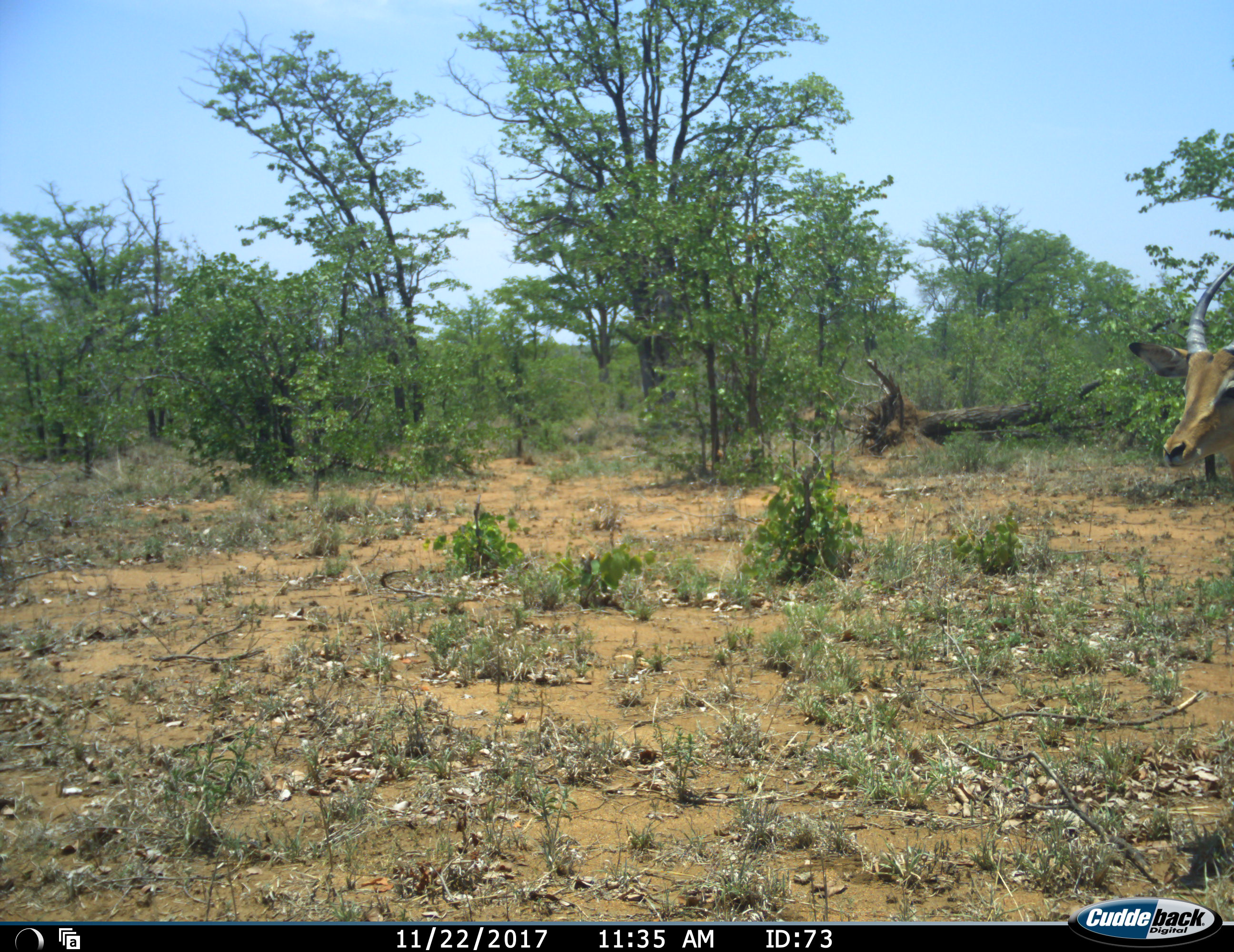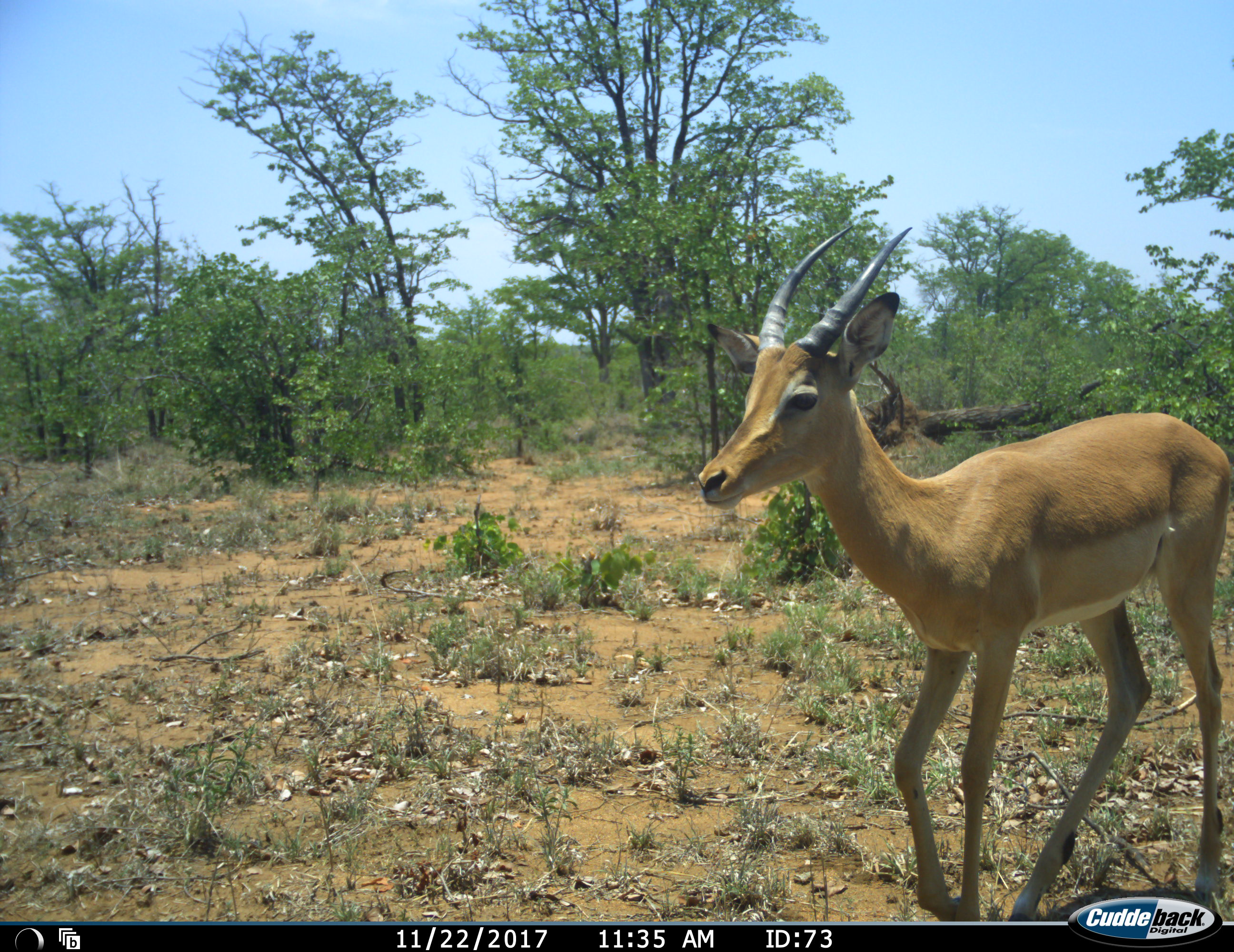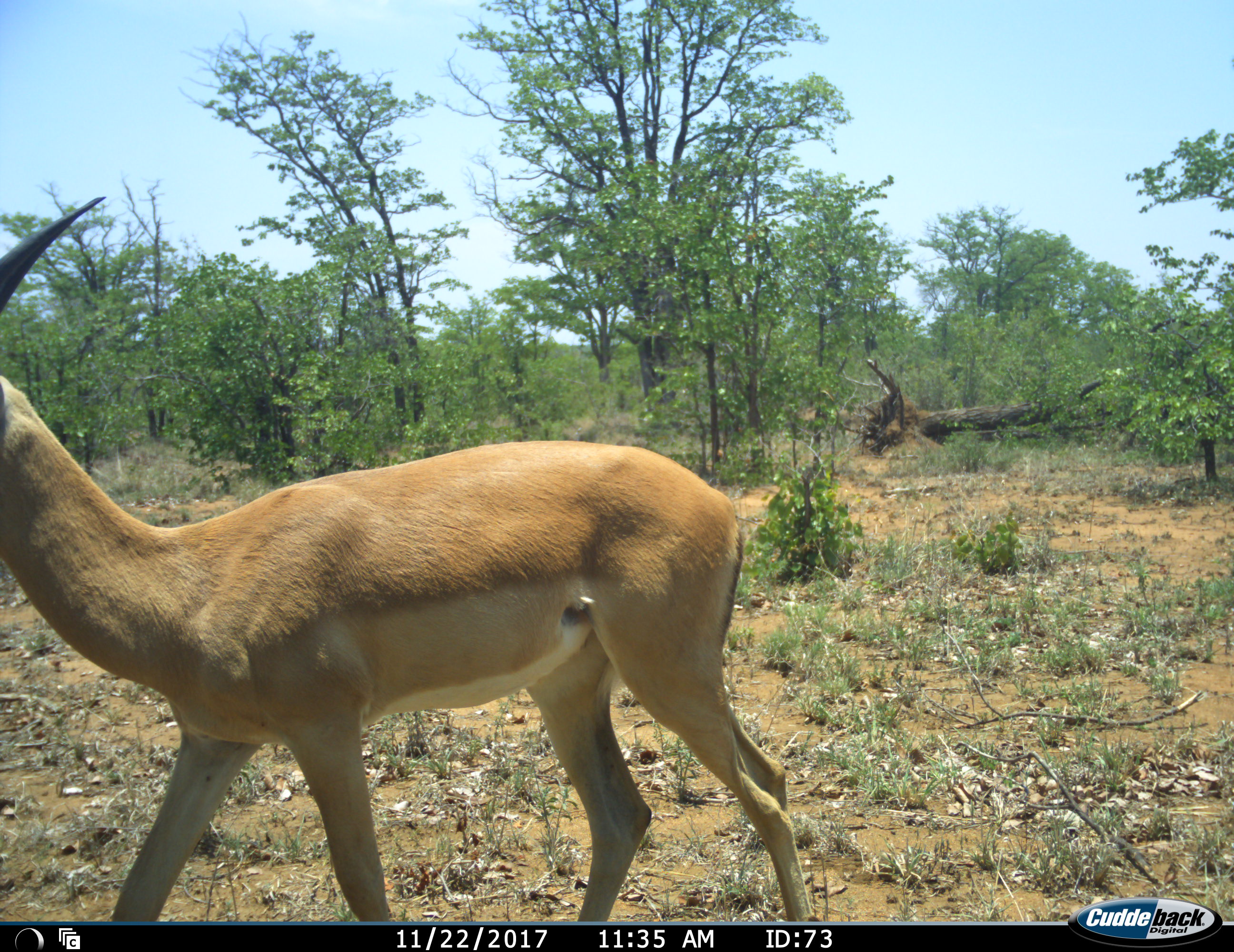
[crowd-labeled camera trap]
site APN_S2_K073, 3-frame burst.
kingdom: Animalia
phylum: Chordata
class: Mammalia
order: Artiodactyla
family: Bovidae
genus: Aepyceros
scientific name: Aepyceros melampus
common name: impala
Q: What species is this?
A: Impala (Aepyceros melampus).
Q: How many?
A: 1.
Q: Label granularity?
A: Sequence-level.